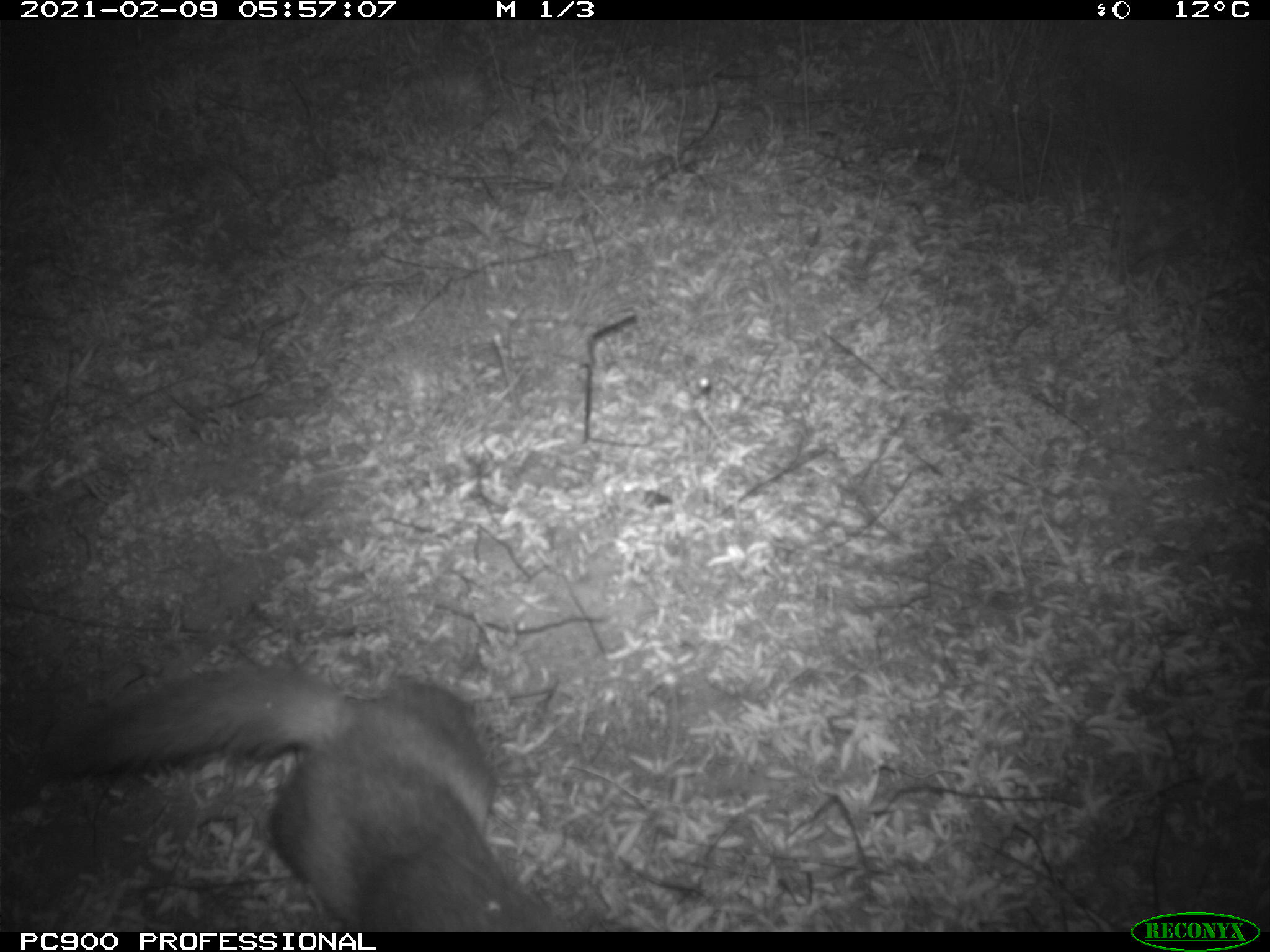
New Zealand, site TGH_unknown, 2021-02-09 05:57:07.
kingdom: Animalia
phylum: Chordata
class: Mammalia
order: Carnivora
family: Mustelidae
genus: Mustela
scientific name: Mustela furo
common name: ferret